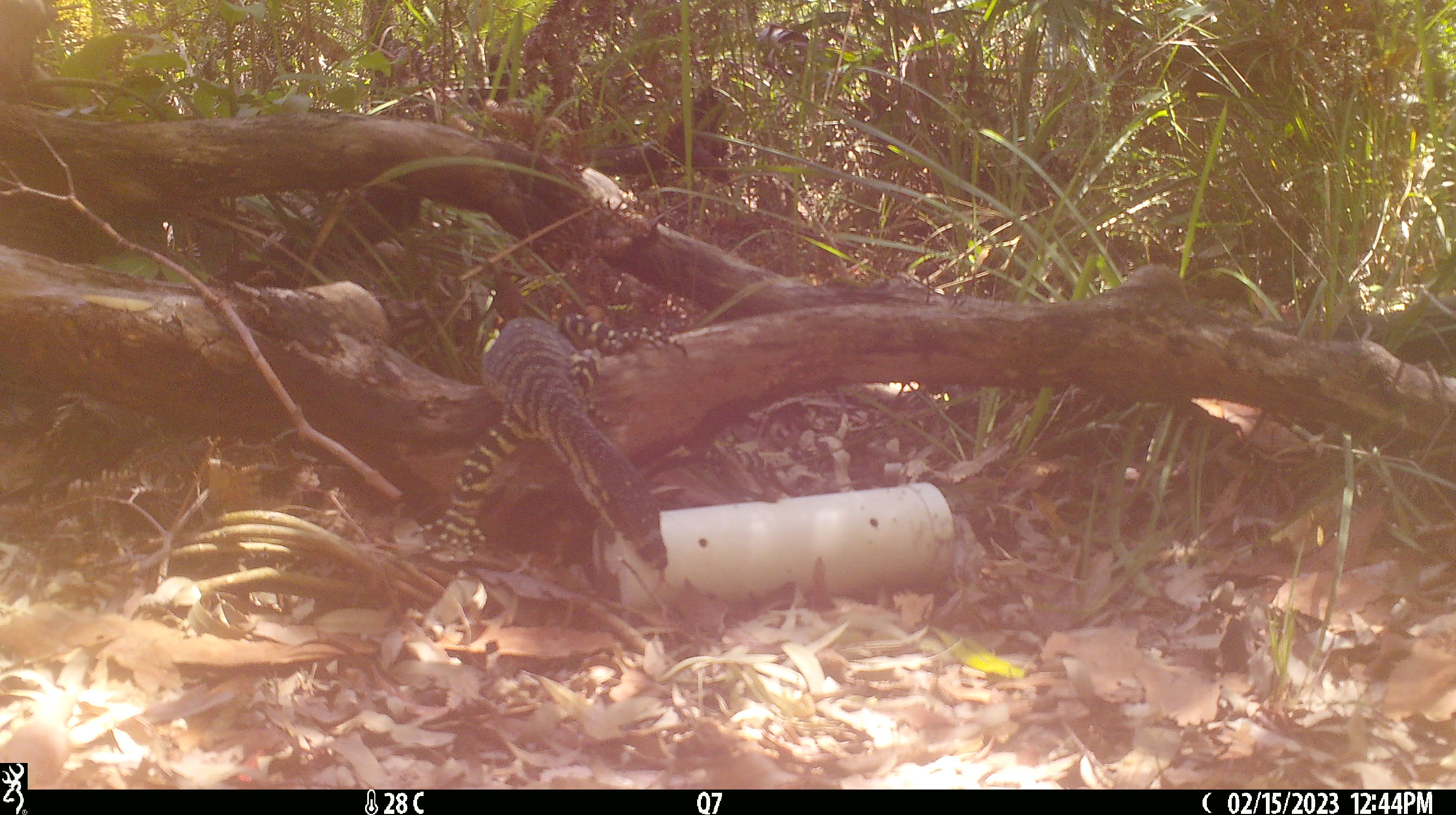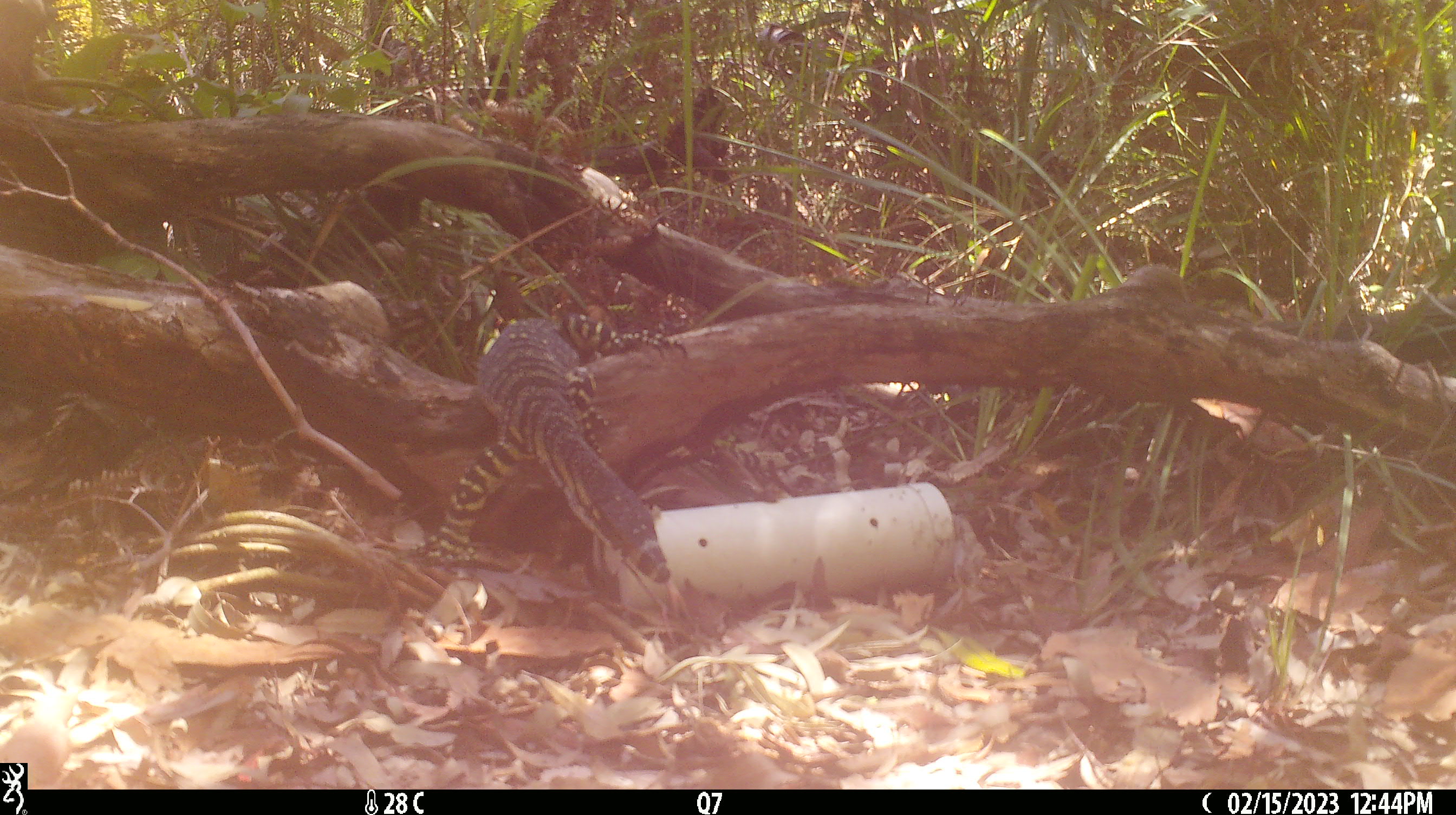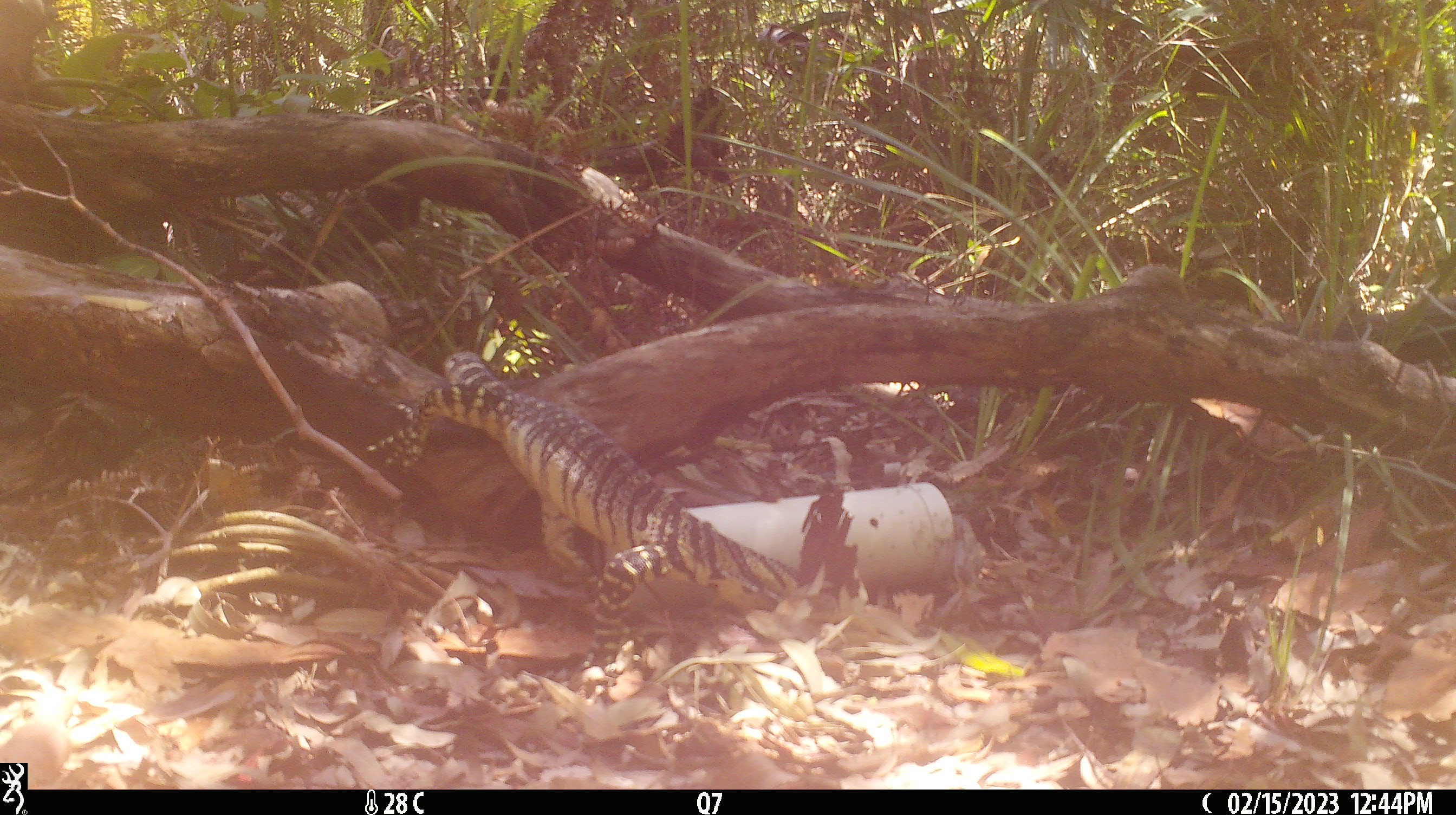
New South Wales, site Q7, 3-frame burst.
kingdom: Animalia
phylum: Chordata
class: Reptilia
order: Squamata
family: Varanidae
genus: Varanus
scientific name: Varanus varius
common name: lace monitor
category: goanna